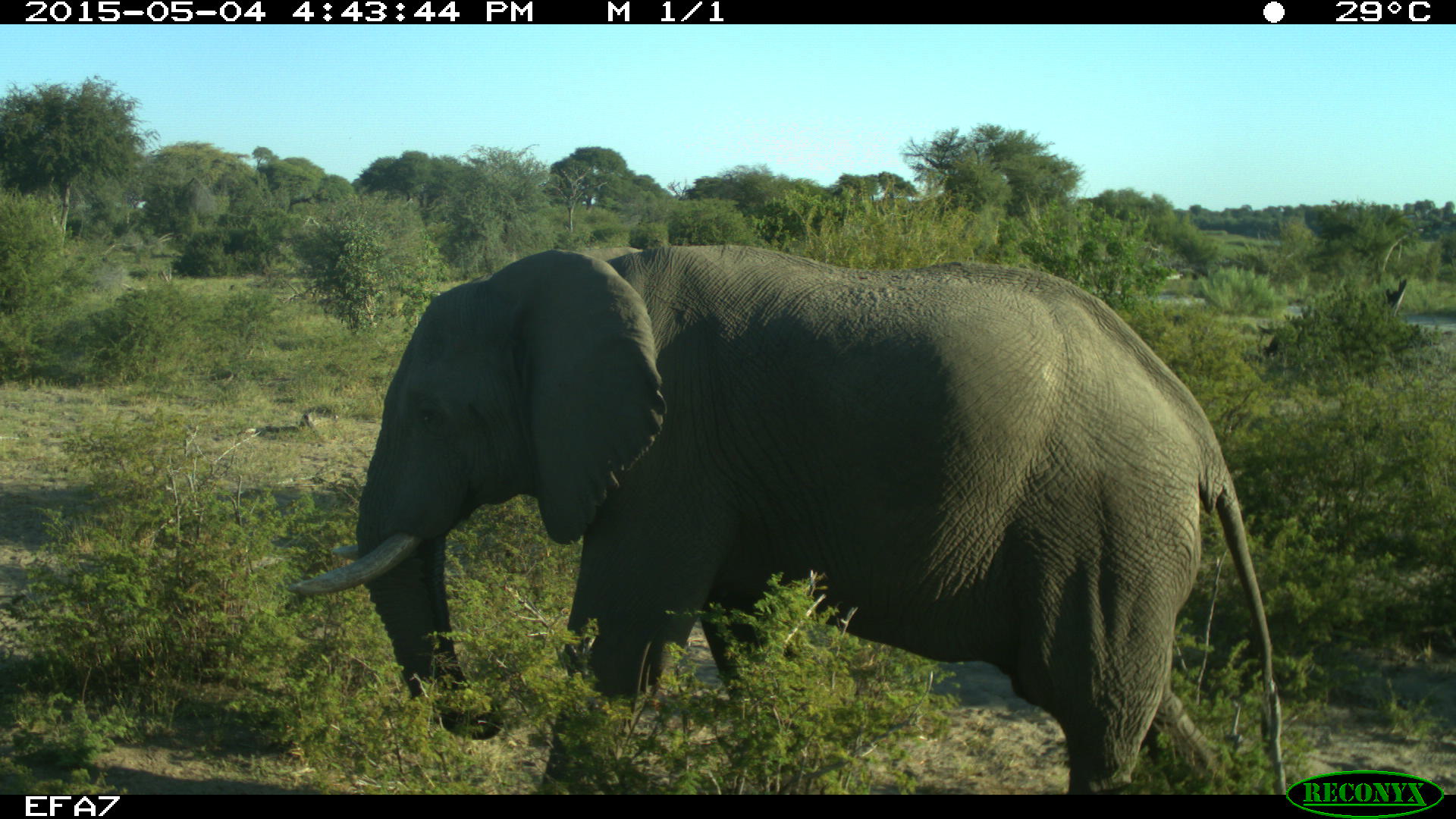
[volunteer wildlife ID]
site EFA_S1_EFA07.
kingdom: Animalia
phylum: Chordata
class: Mammalia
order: Proboscidea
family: Elephantidae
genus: Loxodonta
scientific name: Loxodonta africana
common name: african bush elephant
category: elephant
Elephant (african bush elephant) (Loxodonta africana), count 1. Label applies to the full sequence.